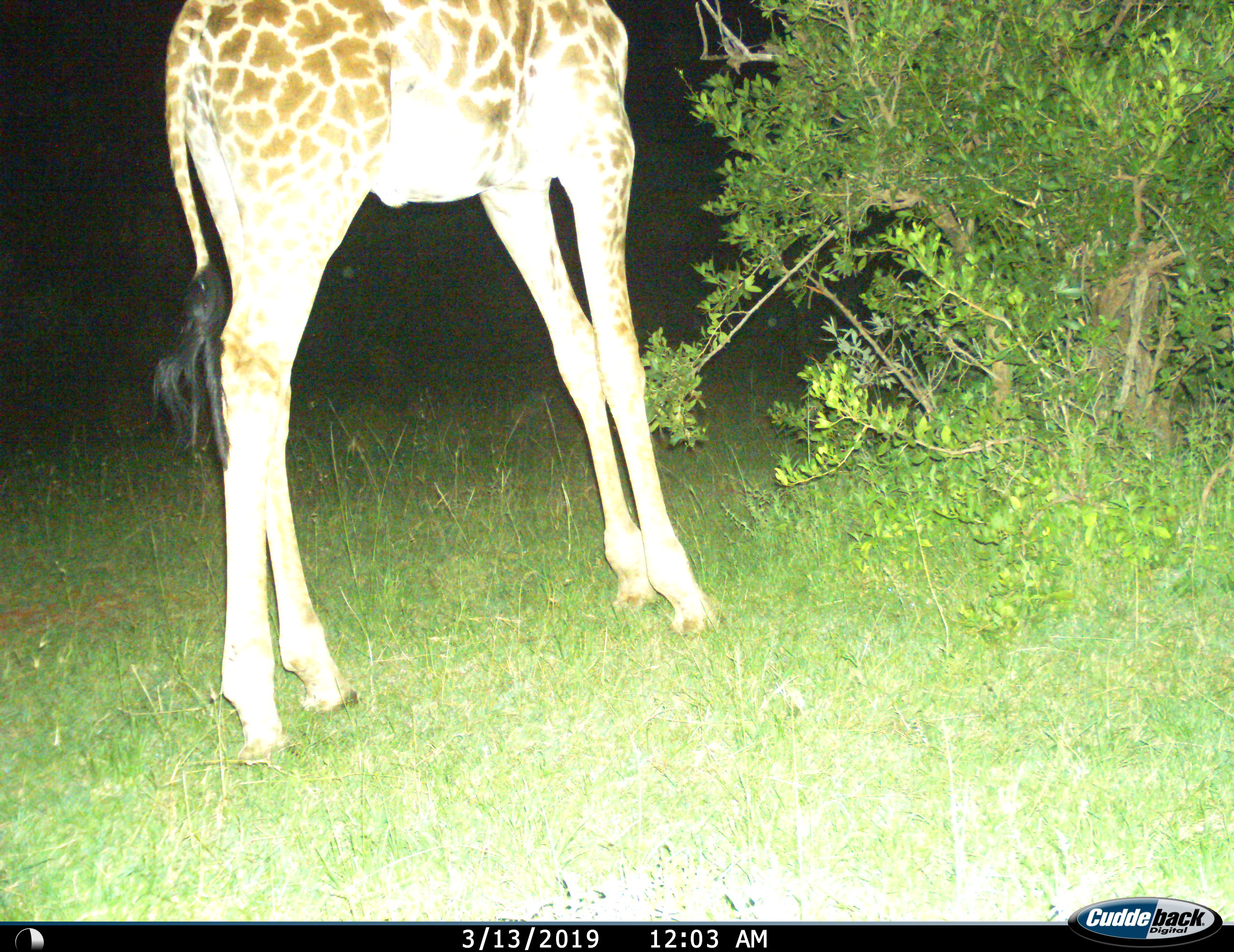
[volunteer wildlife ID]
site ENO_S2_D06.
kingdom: Animalia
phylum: Chordata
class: Mammalia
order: Artiodactyla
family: Giraffidae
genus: Giraffa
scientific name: Giraffa camelopardalis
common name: giraffe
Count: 1.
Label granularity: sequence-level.